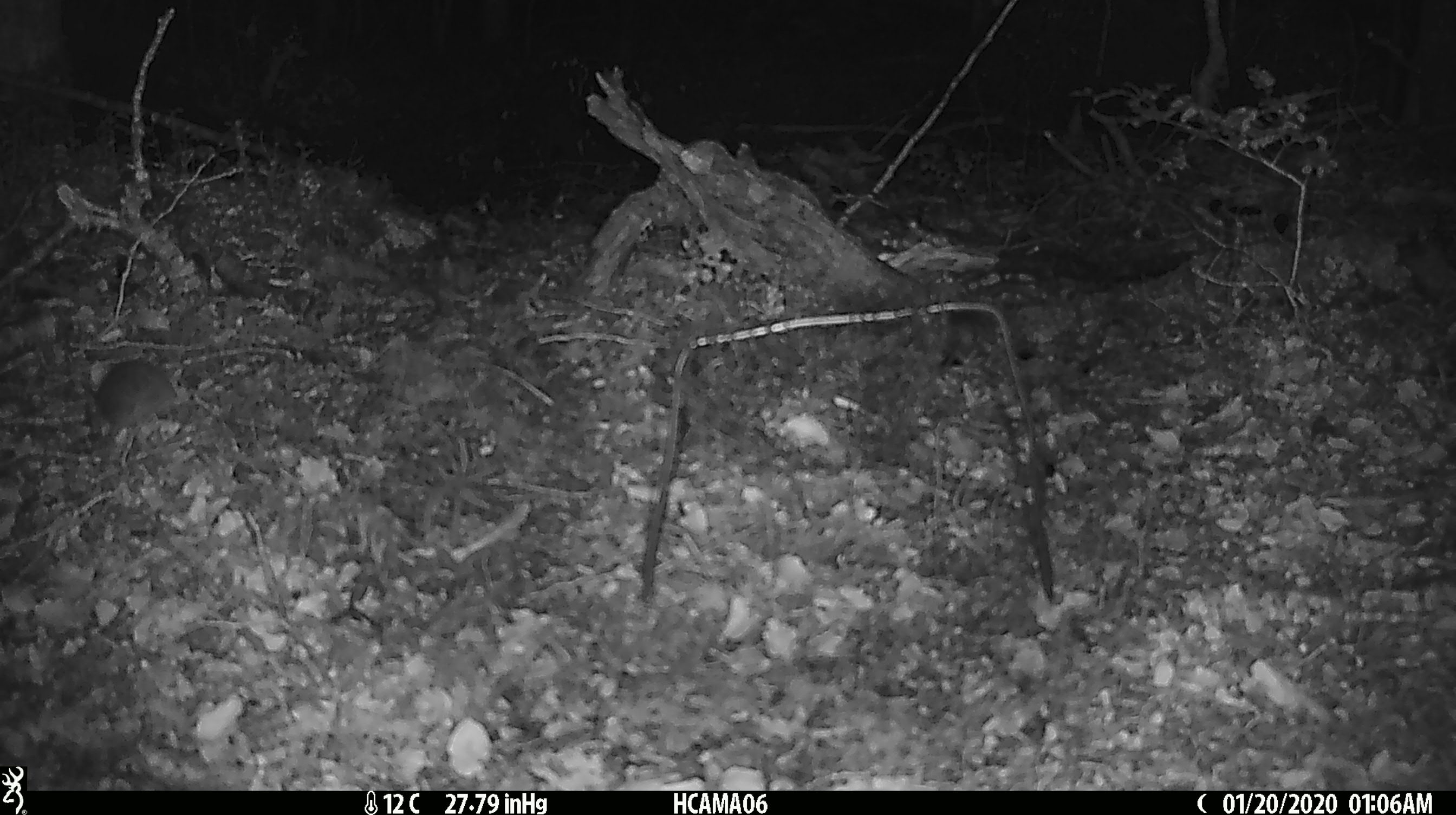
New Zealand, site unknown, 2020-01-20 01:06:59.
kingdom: Animalia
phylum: Chordata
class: Mammalia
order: Rodentia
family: Muridae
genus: Mus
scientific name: Mus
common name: mouse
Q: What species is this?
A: Mouse (Mus).